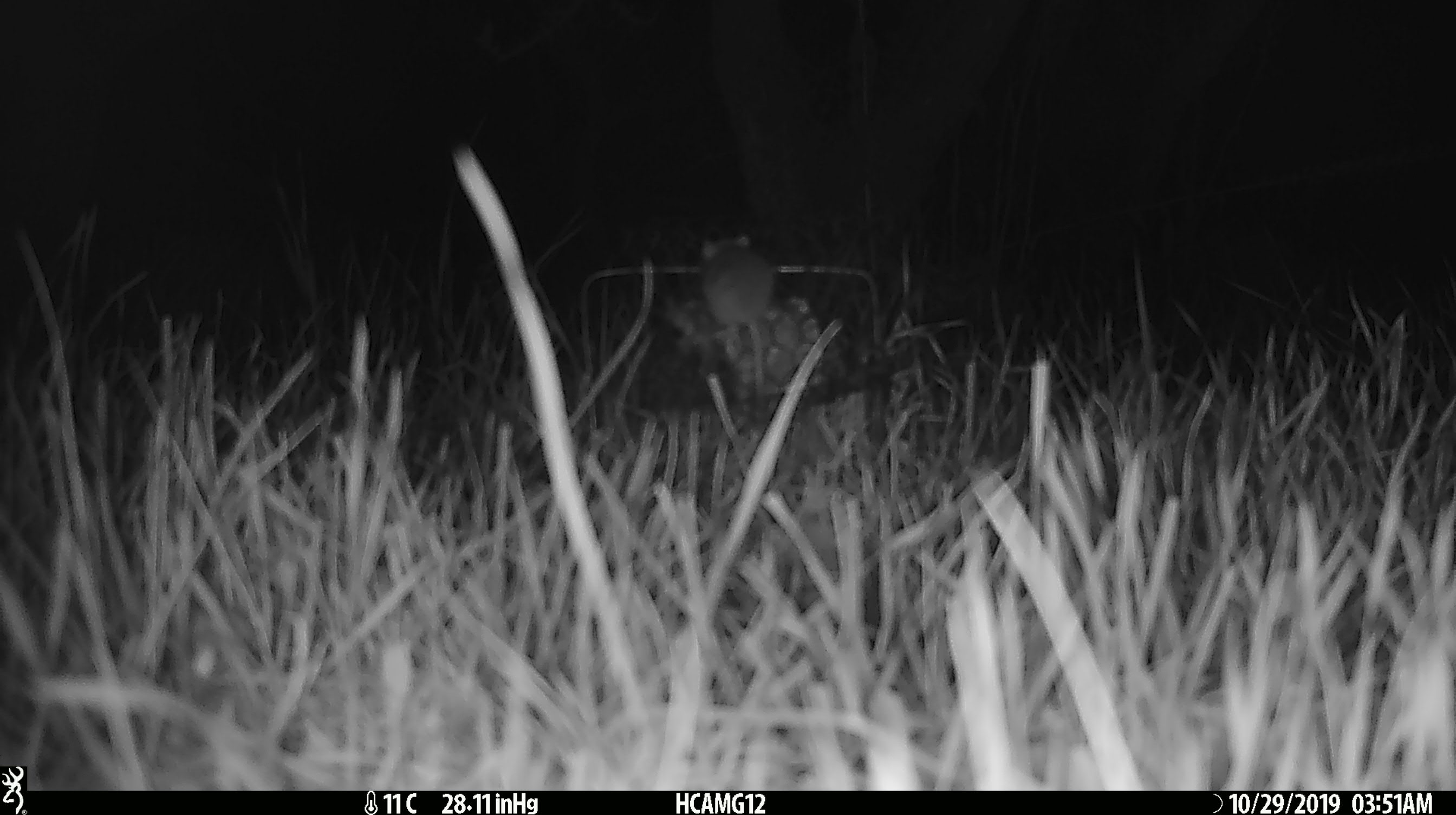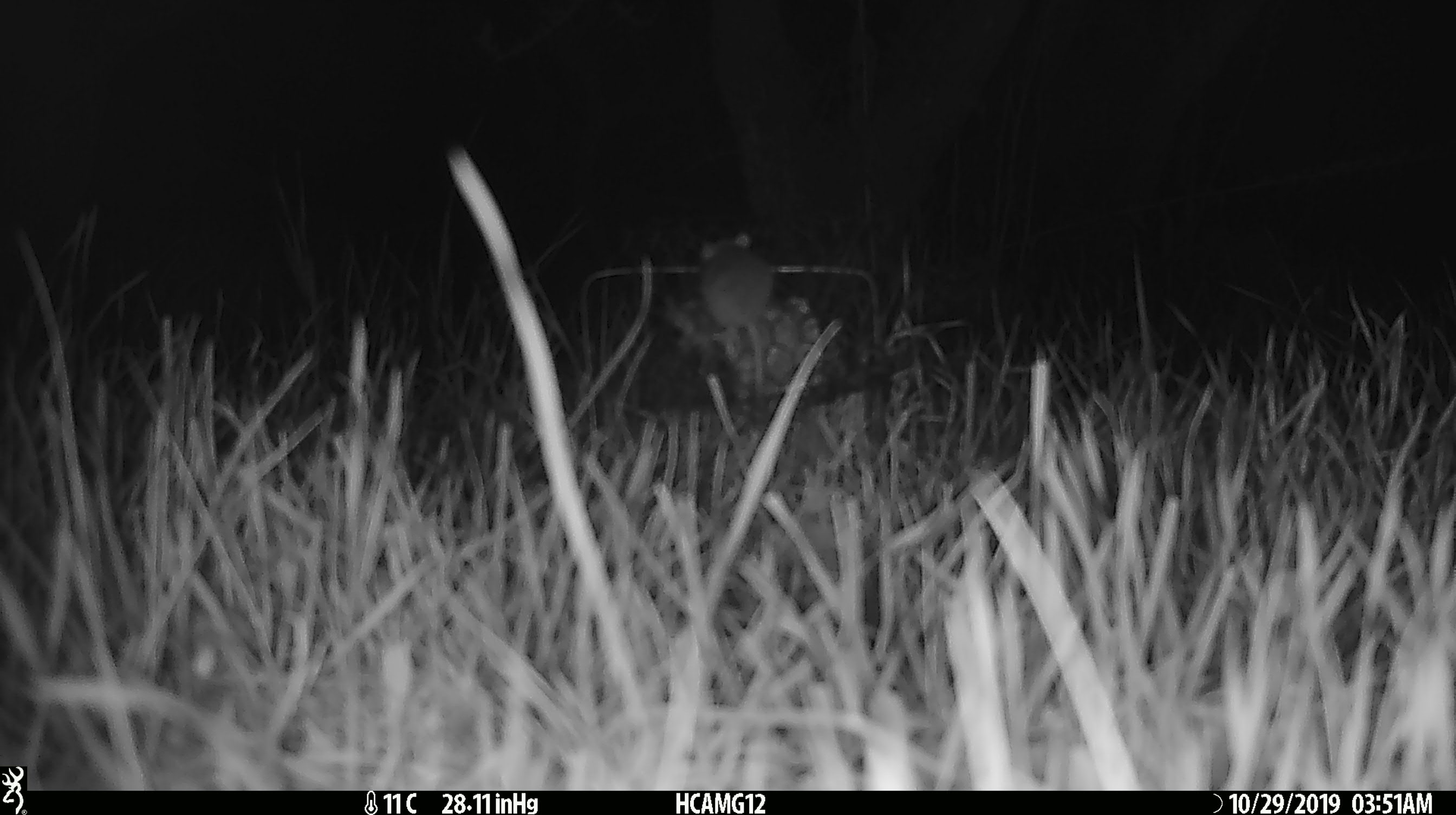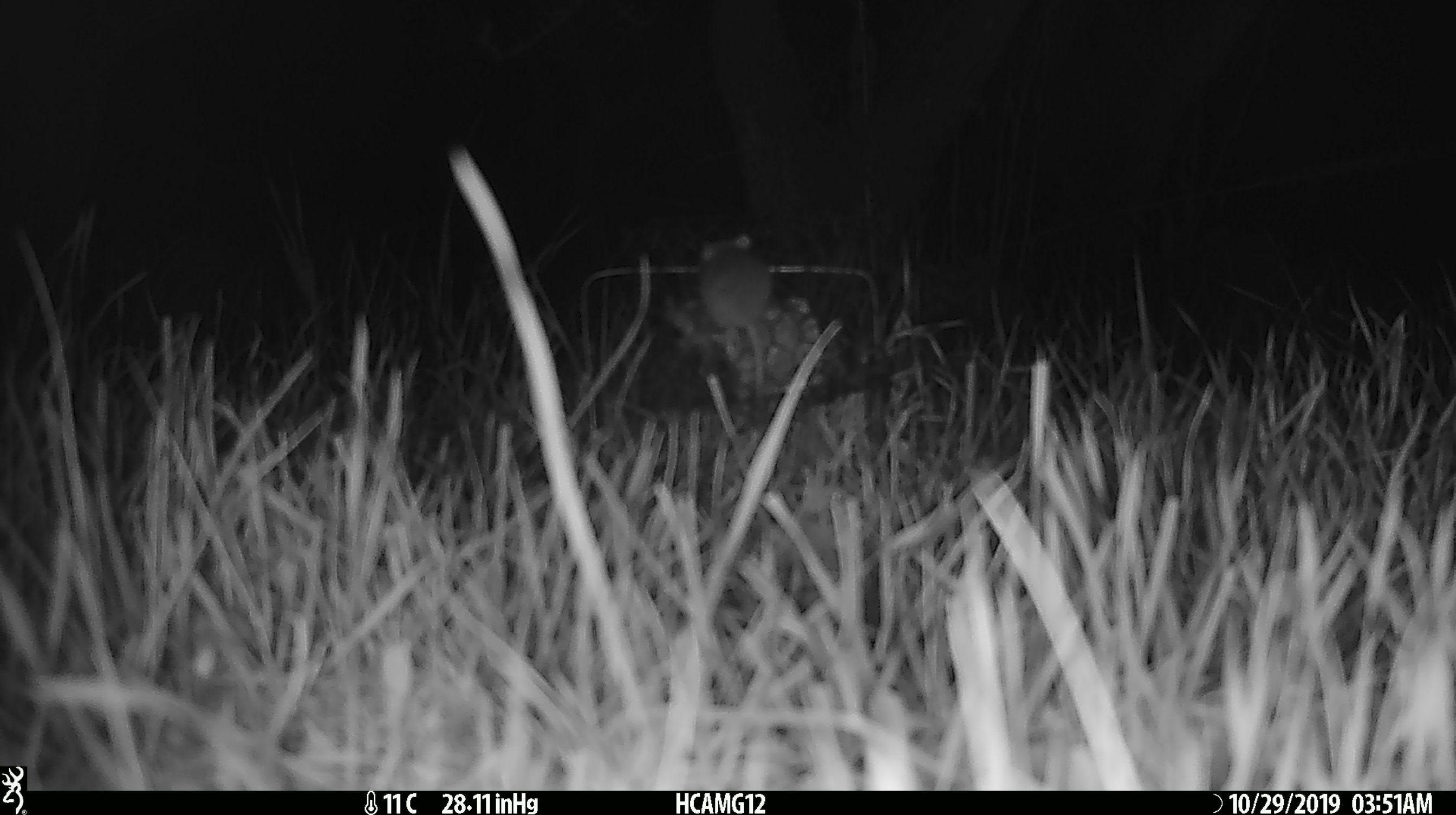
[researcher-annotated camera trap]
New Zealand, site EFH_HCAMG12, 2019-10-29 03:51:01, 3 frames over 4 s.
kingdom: Animalia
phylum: Chordata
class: Mammalia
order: Rodentia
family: Muridae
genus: Mus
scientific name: Mus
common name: mouse